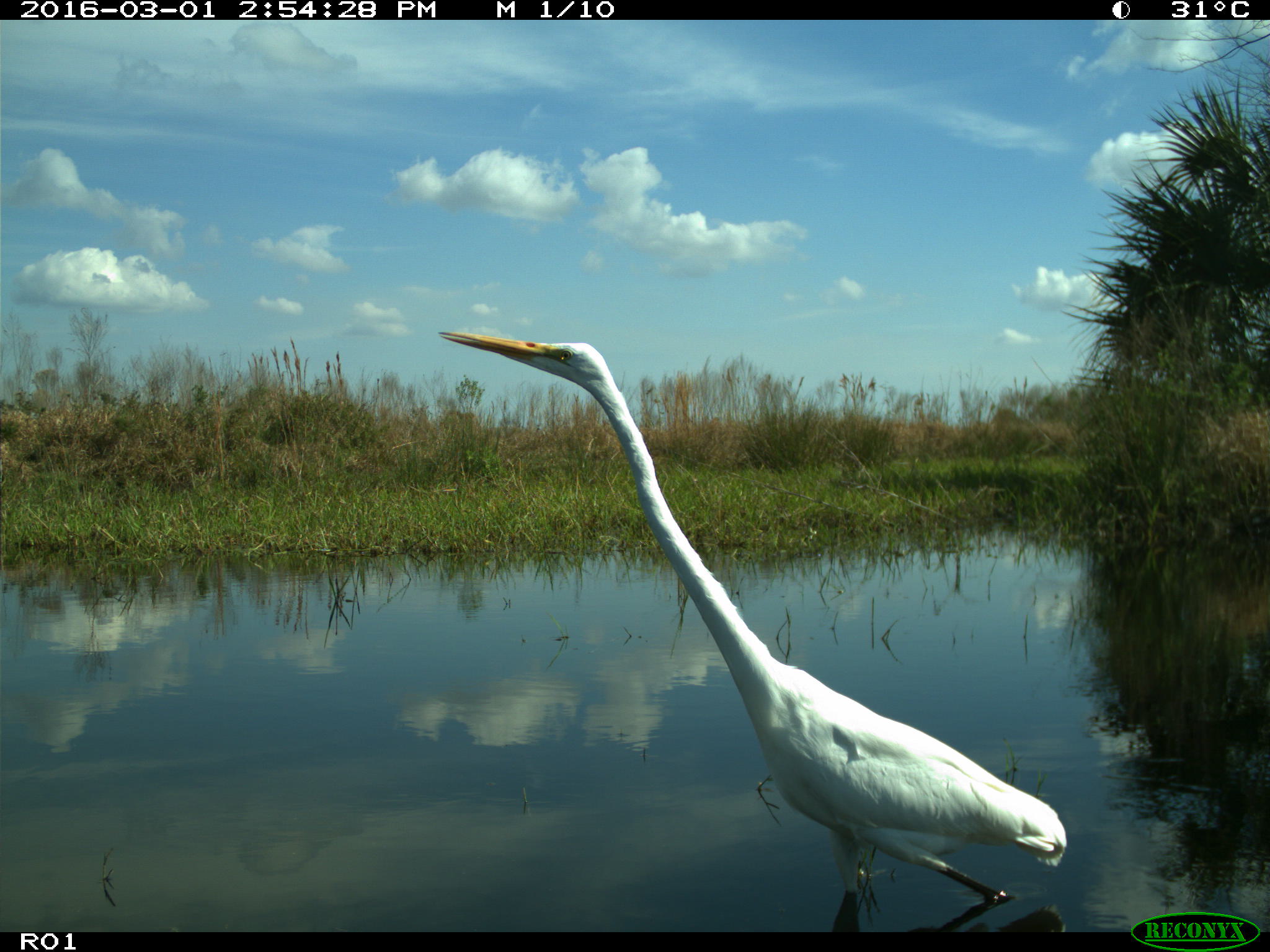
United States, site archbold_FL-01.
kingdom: Animalia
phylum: Chordata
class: Aves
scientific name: Aves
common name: birds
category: unidentified bird